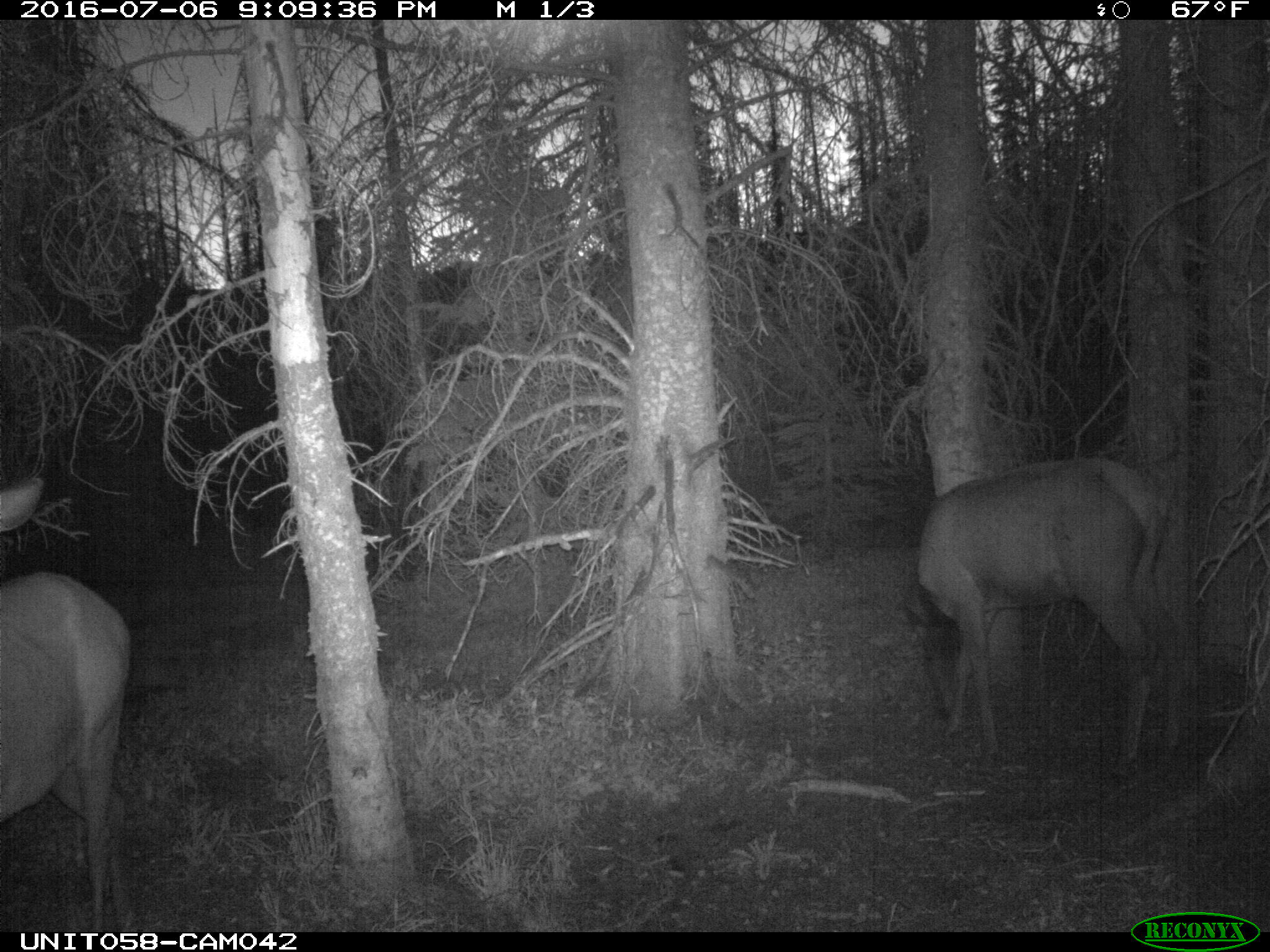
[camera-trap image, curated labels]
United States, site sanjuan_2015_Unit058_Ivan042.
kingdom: Animalia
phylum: Chordata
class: Mammalia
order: Artiodactyla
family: Cervidae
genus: Cervus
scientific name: Cervus elaphus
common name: red deer